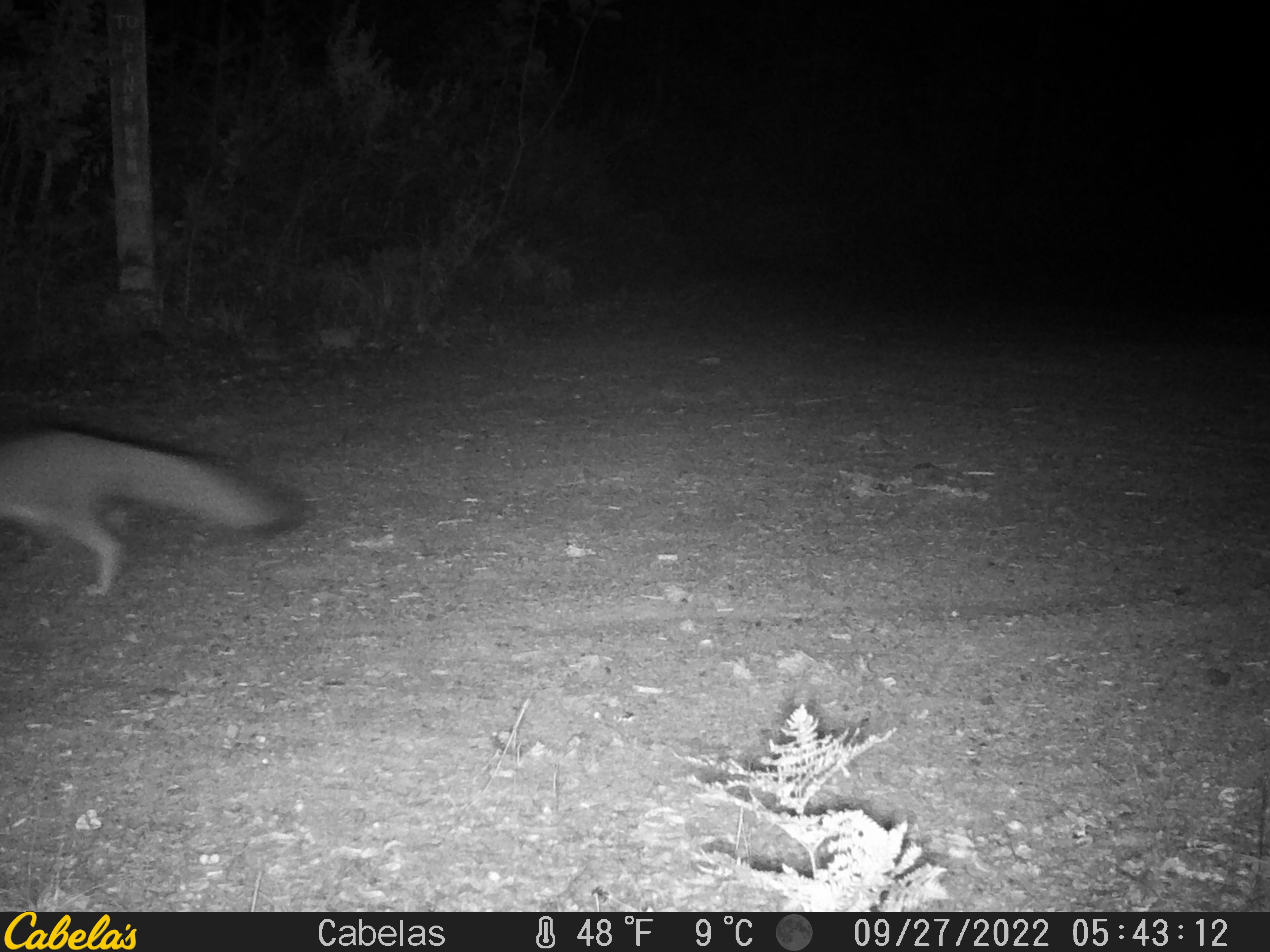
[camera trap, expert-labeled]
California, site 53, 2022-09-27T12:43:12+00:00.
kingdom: Animalia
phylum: Chordata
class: Mammalia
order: Carnivora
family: Canidae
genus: Urocyon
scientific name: Urocyon cinereoargenteus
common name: gray fox